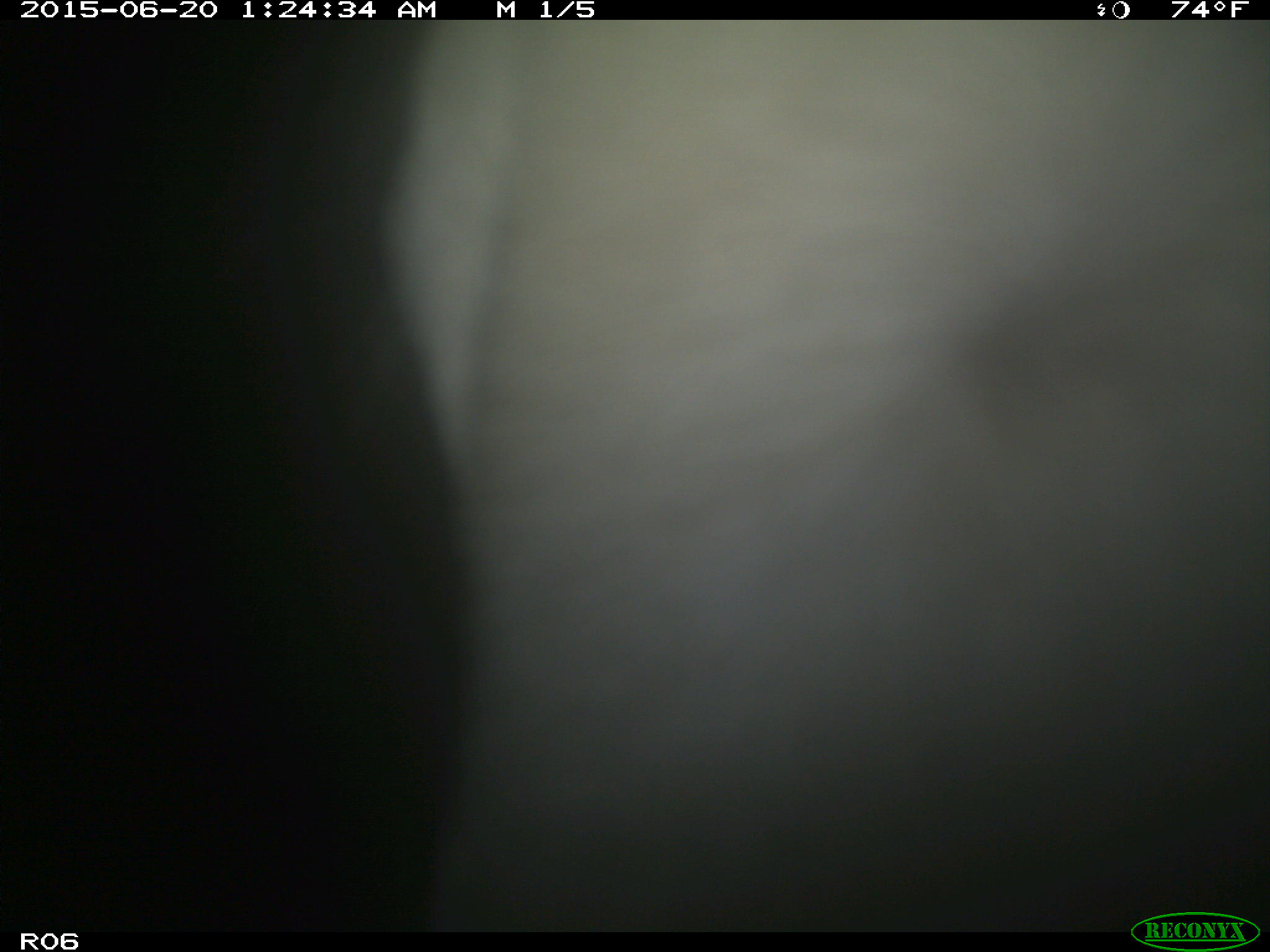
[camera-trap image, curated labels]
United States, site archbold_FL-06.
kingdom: Animalia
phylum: Chordata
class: Mammalia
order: Artiodactyla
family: Bovidae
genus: Bos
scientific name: Bos taurus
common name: domestic cow